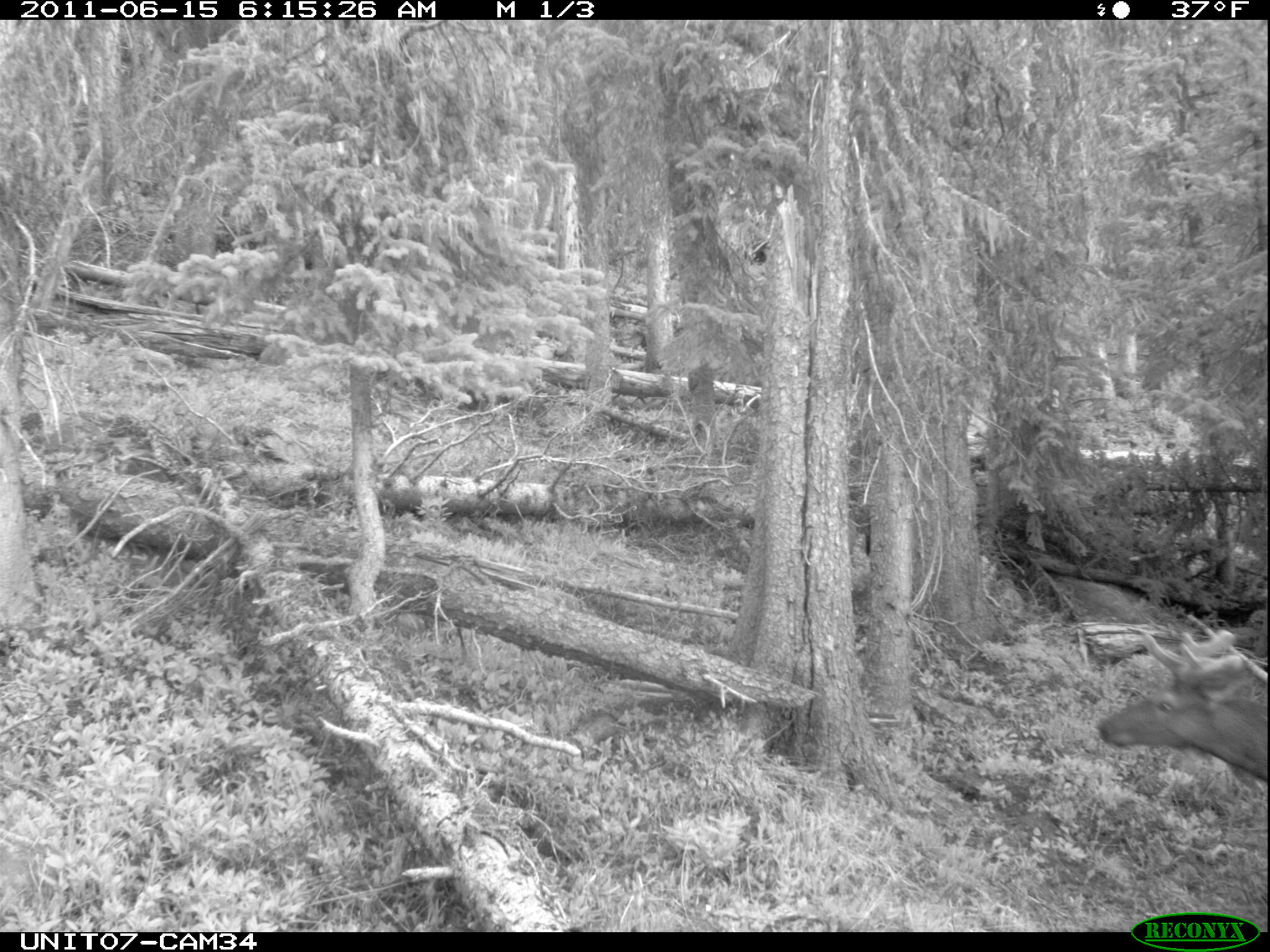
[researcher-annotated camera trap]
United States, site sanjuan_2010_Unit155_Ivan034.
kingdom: Animalia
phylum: Chordata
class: Mammalia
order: Artiodactyla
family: Cervidae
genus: Cervus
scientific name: Cervus elaphus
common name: red deer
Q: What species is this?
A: Cervus elaphus (red deer).